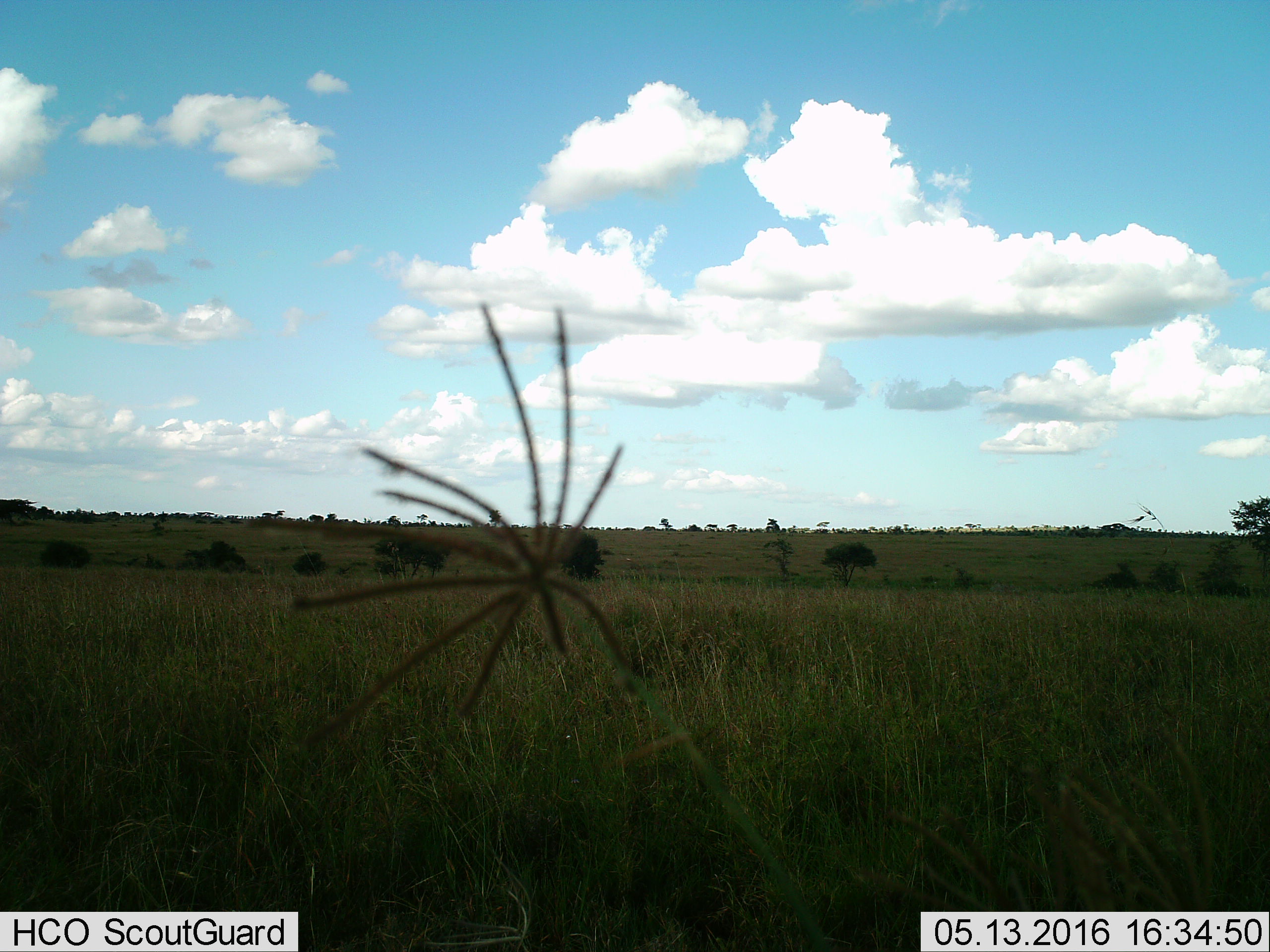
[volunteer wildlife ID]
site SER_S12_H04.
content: unidentified animal